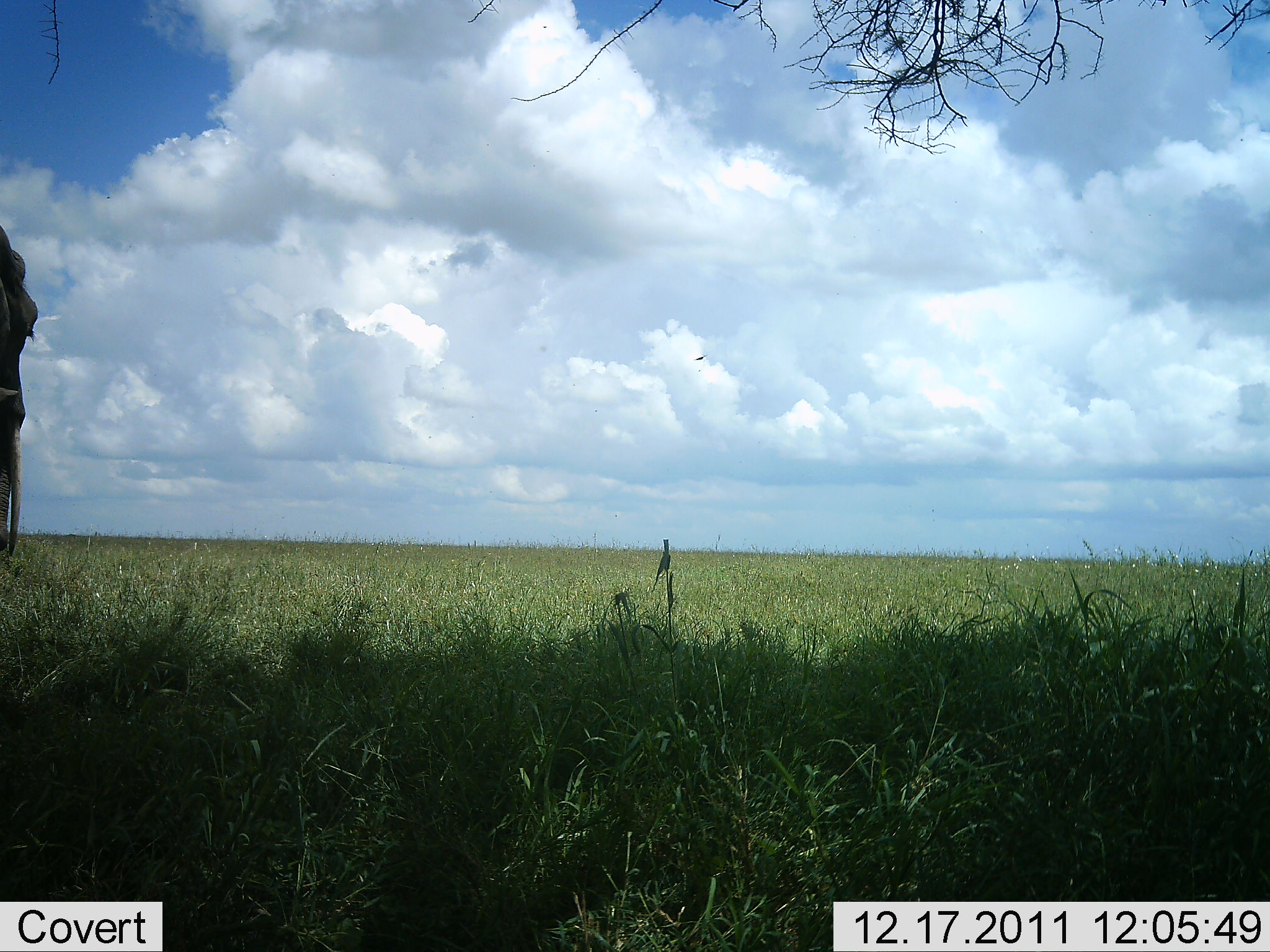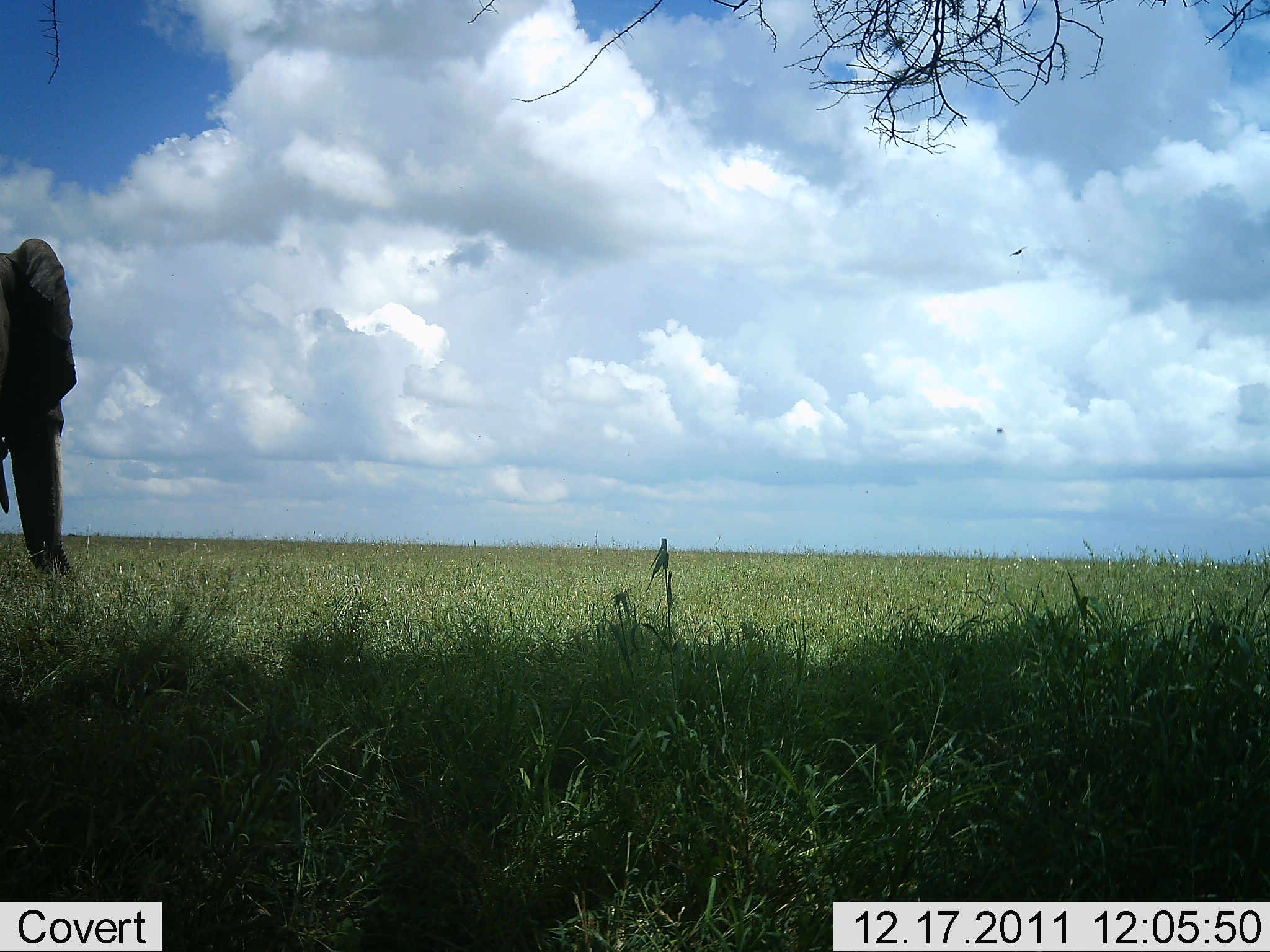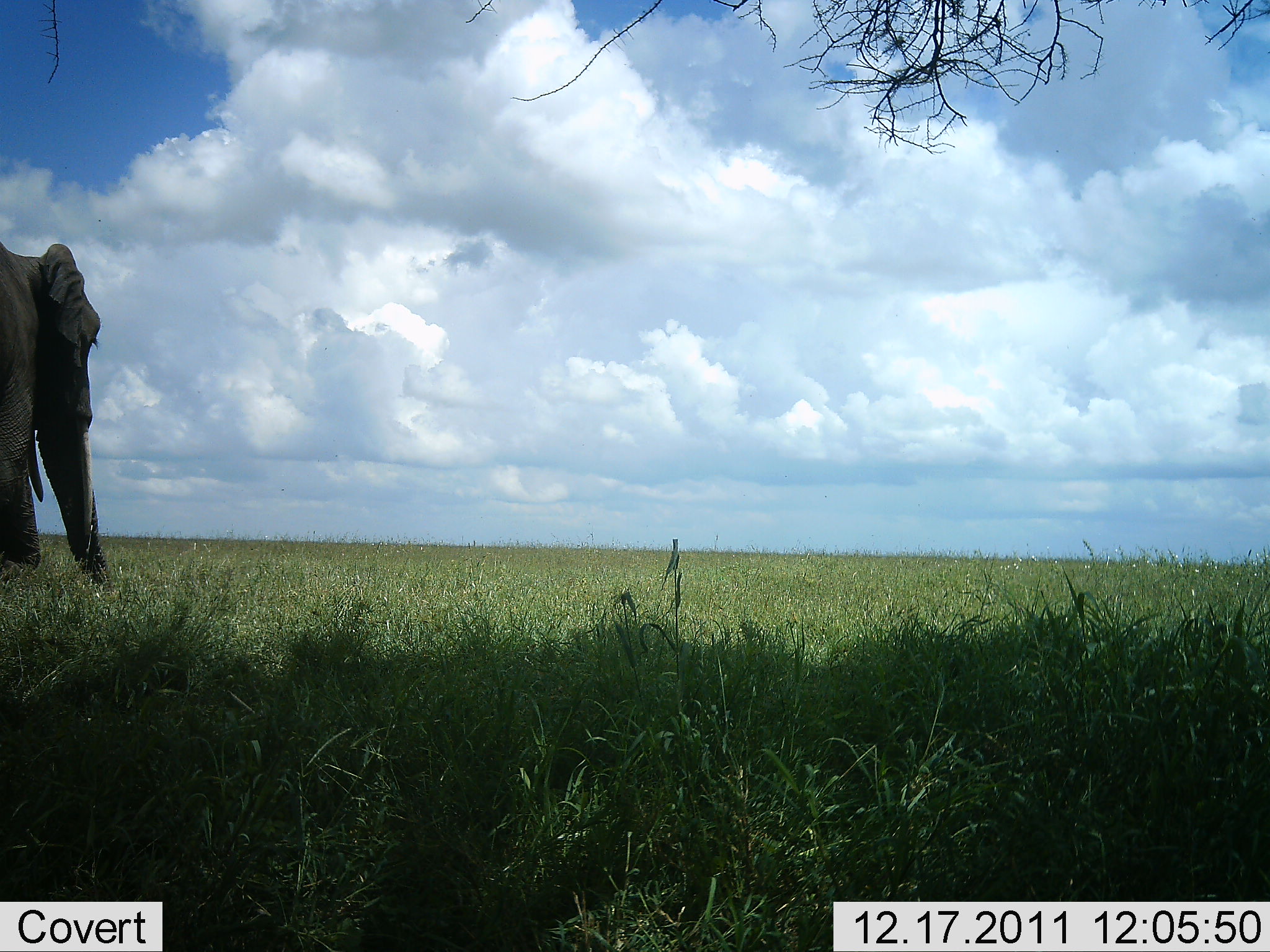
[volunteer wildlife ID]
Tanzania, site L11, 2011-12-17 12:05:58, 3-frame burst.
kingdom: Animalia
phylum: Chordata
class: Mammalia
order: Proboscidea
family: Elephantidae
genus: Loxodonta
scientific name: Loxodonta africana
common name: african bush elephant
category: elephant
Elephant (african bush elephant) (Loxodonta africana), count 1. Behavior (volunteer vote fractions): standing 33%, resting 0%, moving 67%, interacting 0%. Young present (vote fraction): 0%. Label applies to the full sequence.